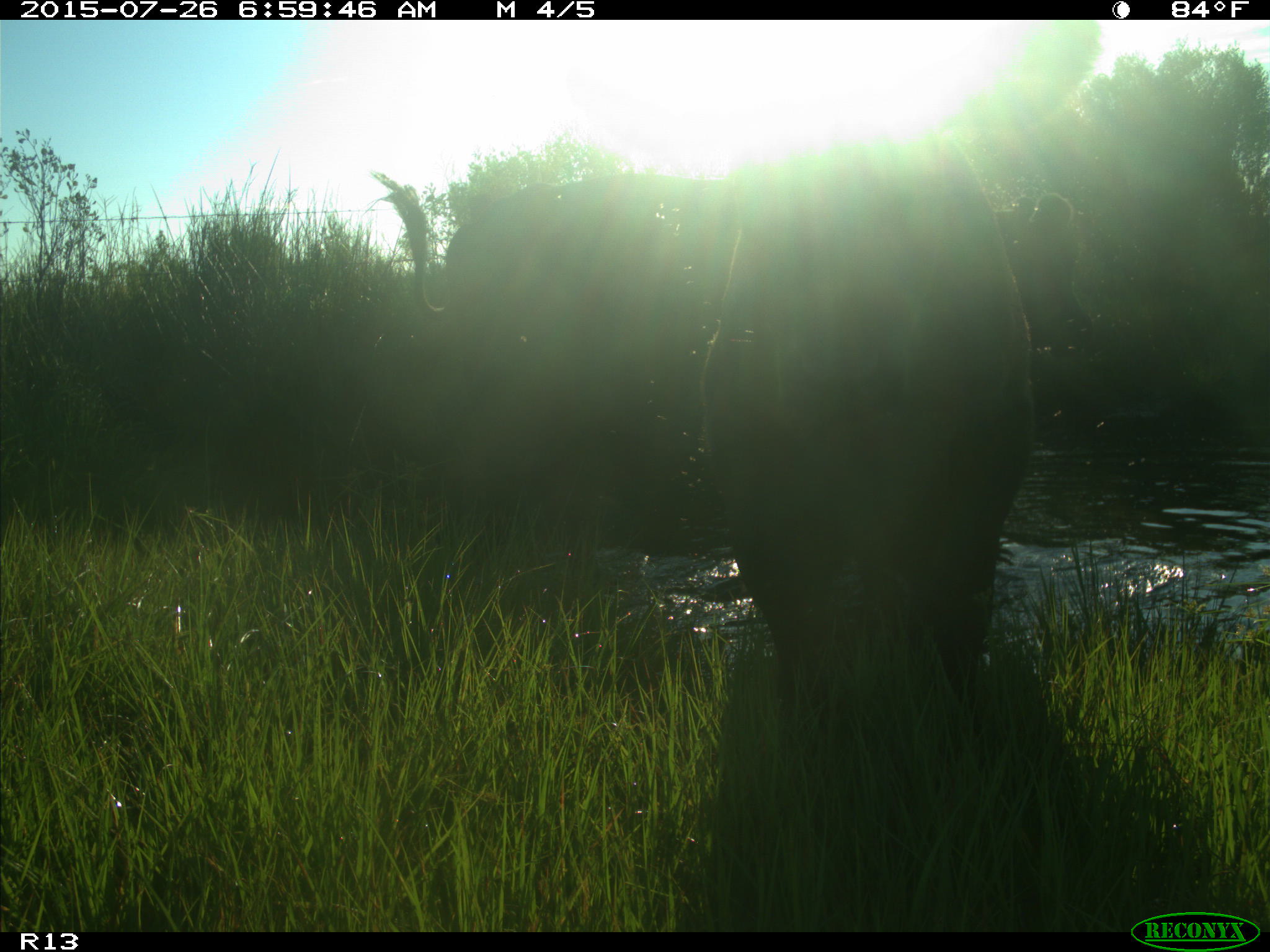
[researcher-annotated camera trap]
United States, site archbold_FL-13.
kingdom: Animalia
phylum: Chordata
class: Mammalia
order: Artiodactyla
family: Bovidae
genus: Bos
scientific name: Bos taurus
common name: domestic cow